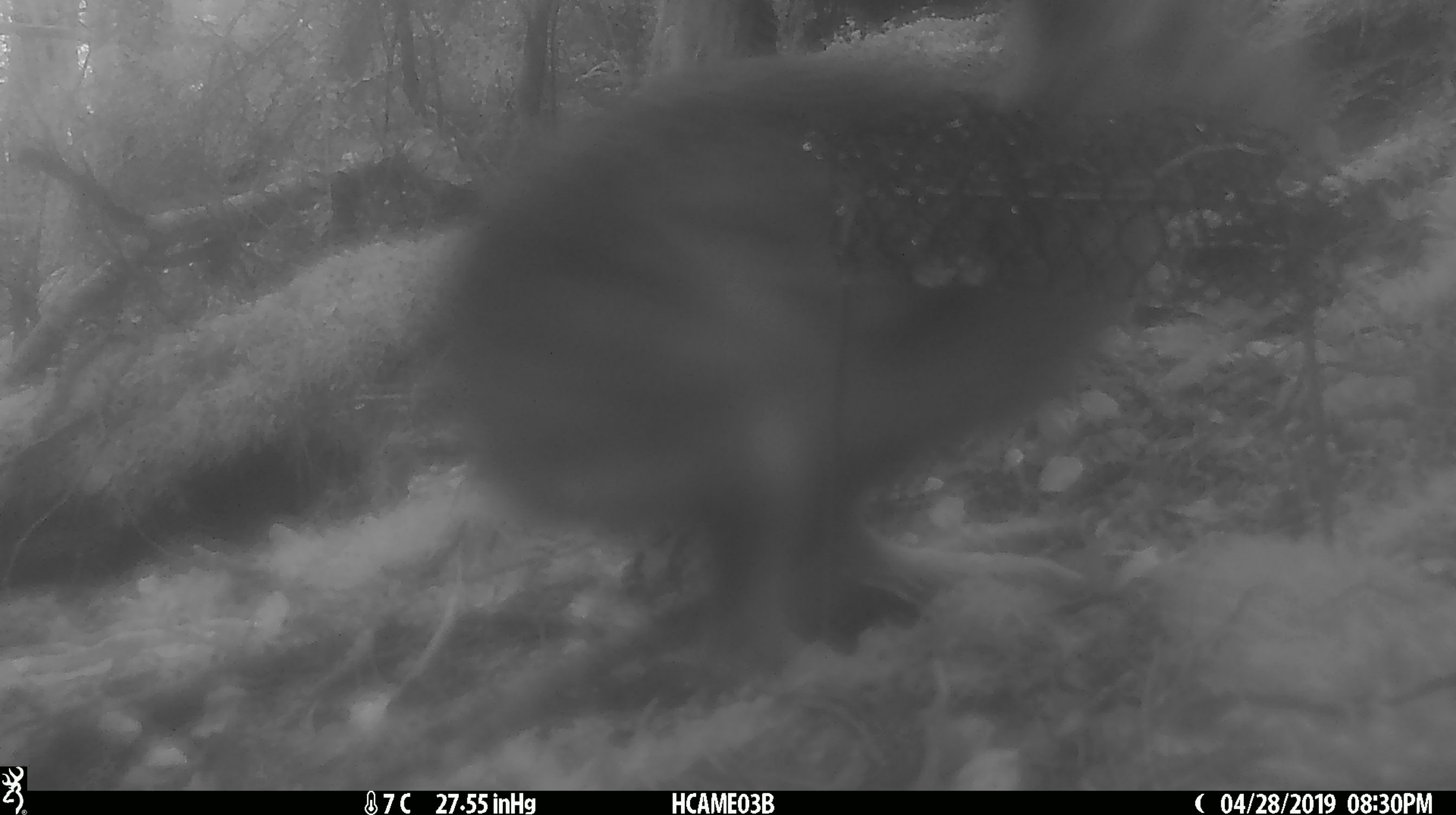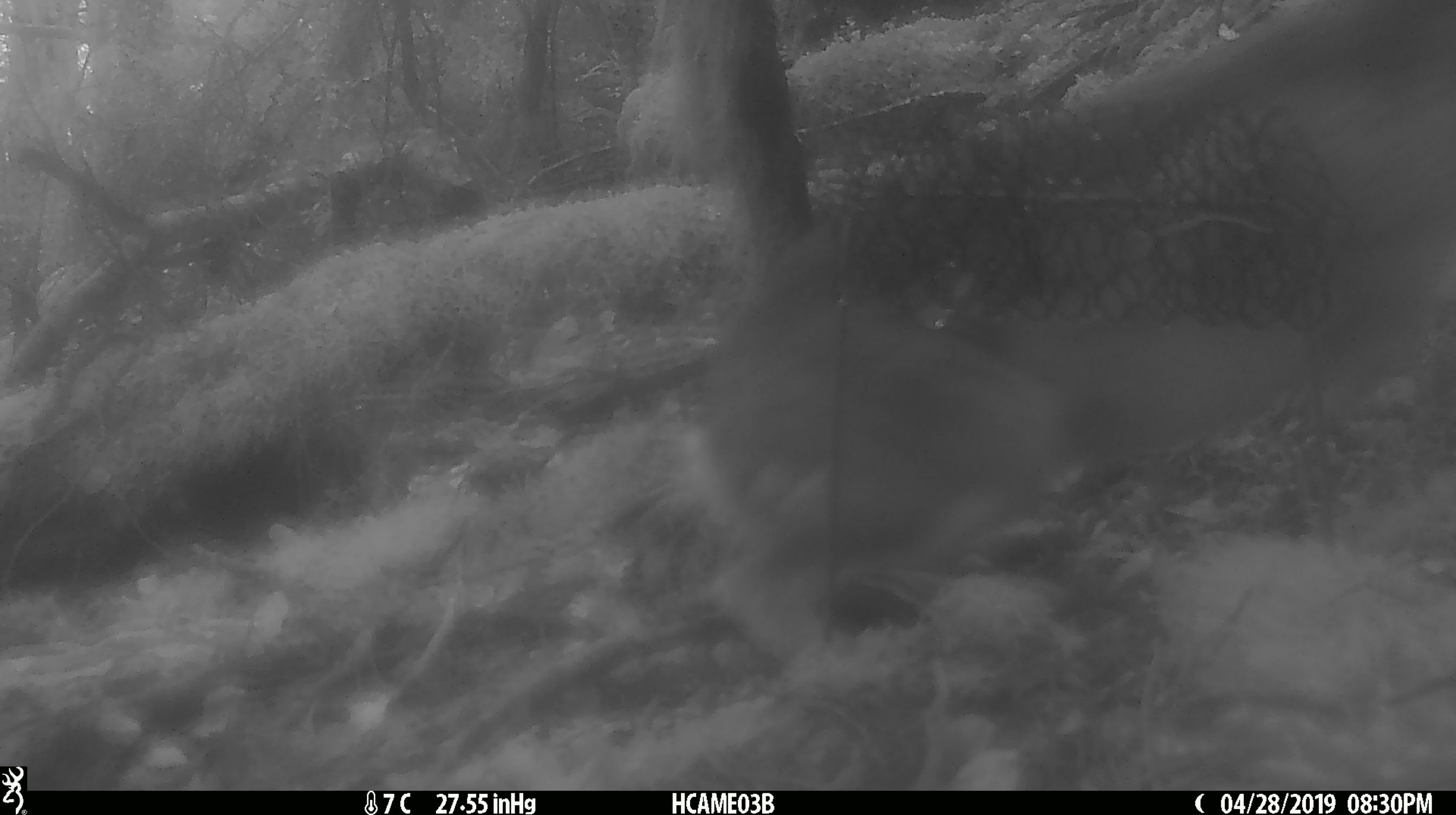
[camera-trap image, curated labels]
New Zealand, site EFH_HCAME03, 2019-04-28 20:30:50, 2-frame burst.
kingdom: Animalia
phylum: Chordata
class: Mammalia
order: Lagomorpha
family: Leporidae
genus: Lepus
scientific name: Lepus europaeus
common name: brown hare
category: hare